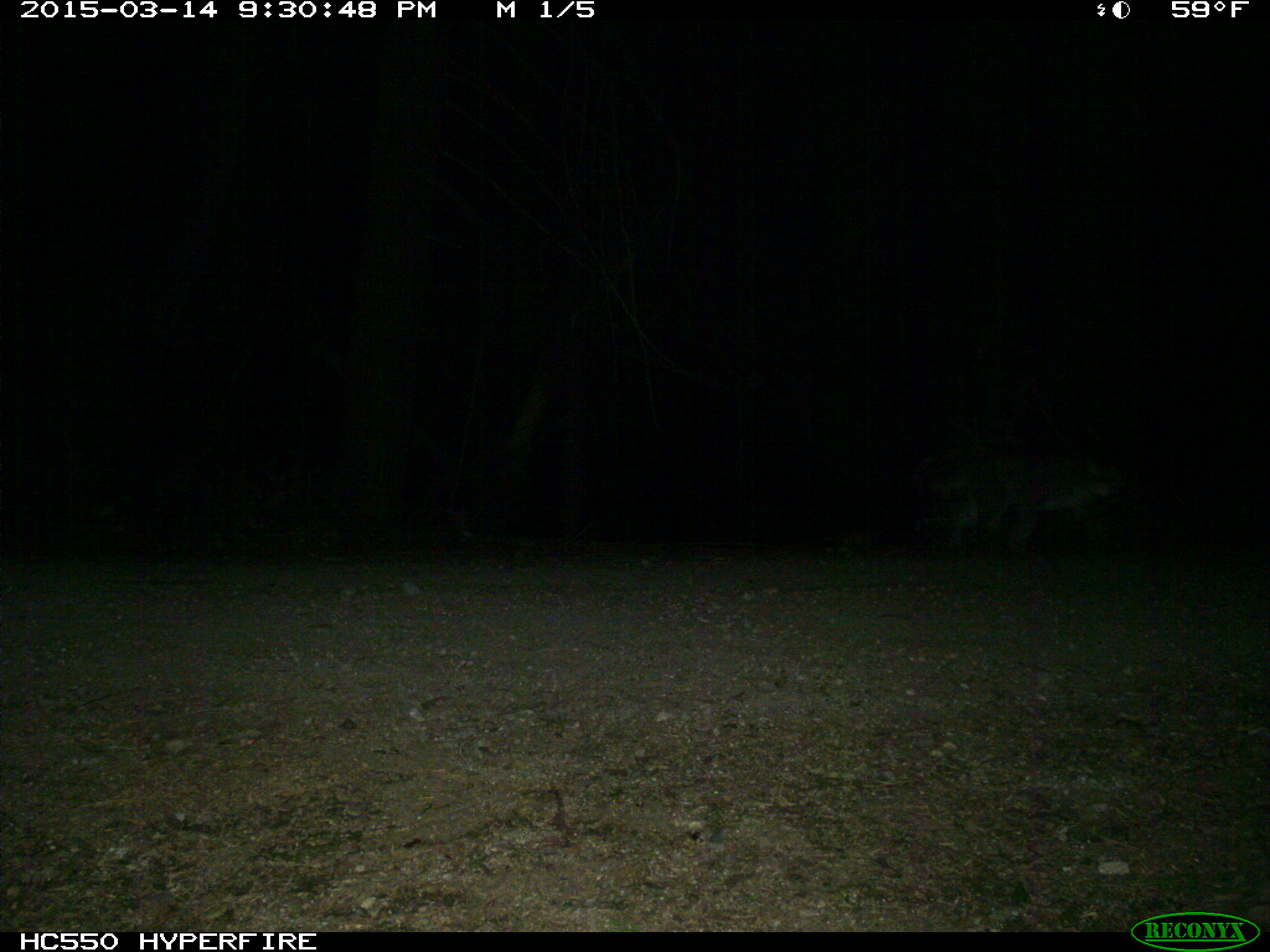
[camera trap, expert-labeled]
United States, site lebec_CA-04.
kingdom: Animalia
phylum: Chordata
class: Mammalia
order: Carnivora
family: Felidae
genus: Puma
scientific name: Puma concolor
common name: mountain lion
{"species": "Puma concolor (mountain lion)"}